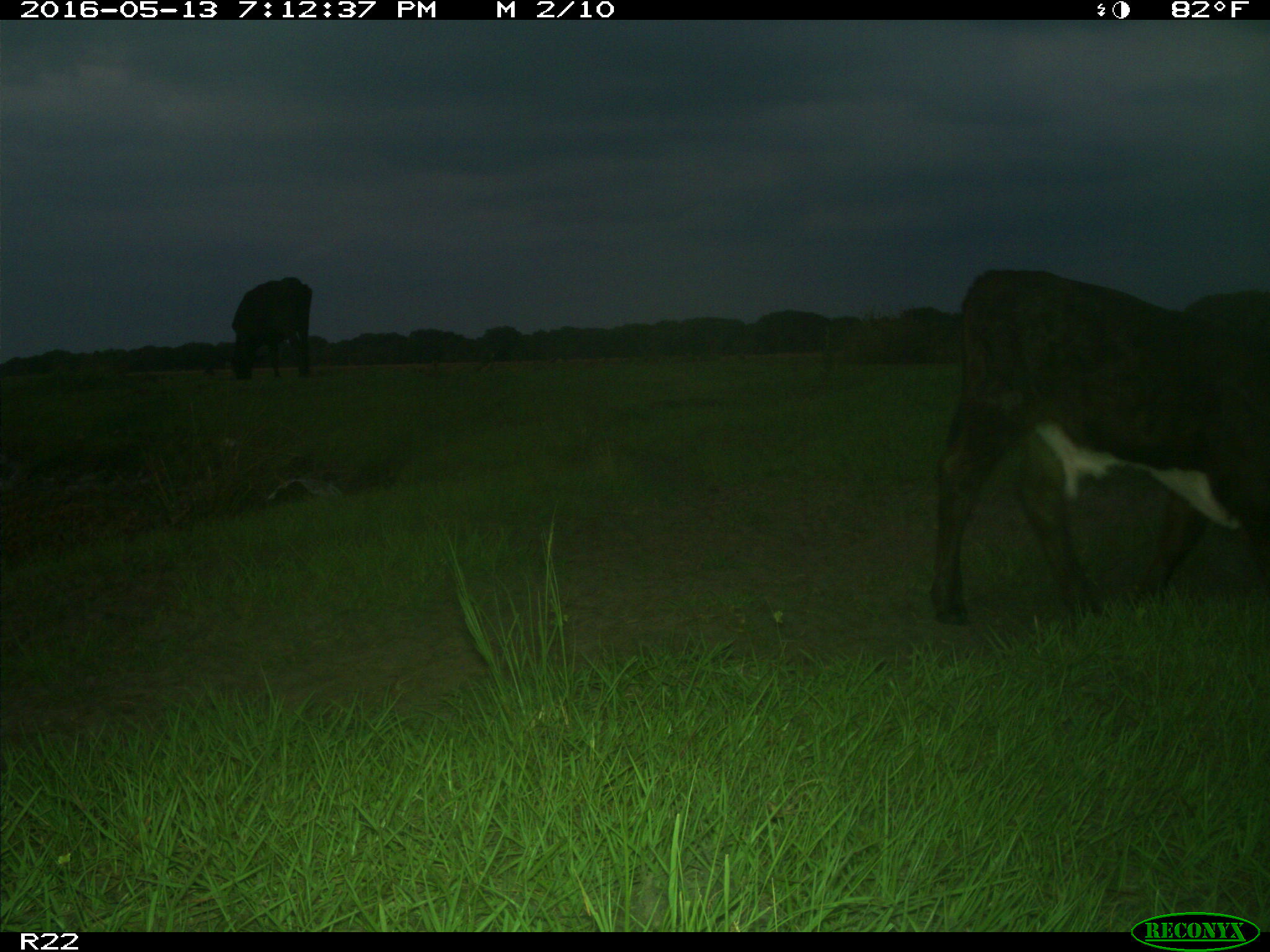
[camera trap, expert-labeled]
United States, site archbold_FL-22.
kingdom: Animalia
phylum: Chordata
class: Mammalia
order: Artiodactyla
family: Bovidae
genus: Bos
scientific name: Bos taurus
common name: domestic cow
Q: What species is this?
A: Bos taurus (domestic cow).